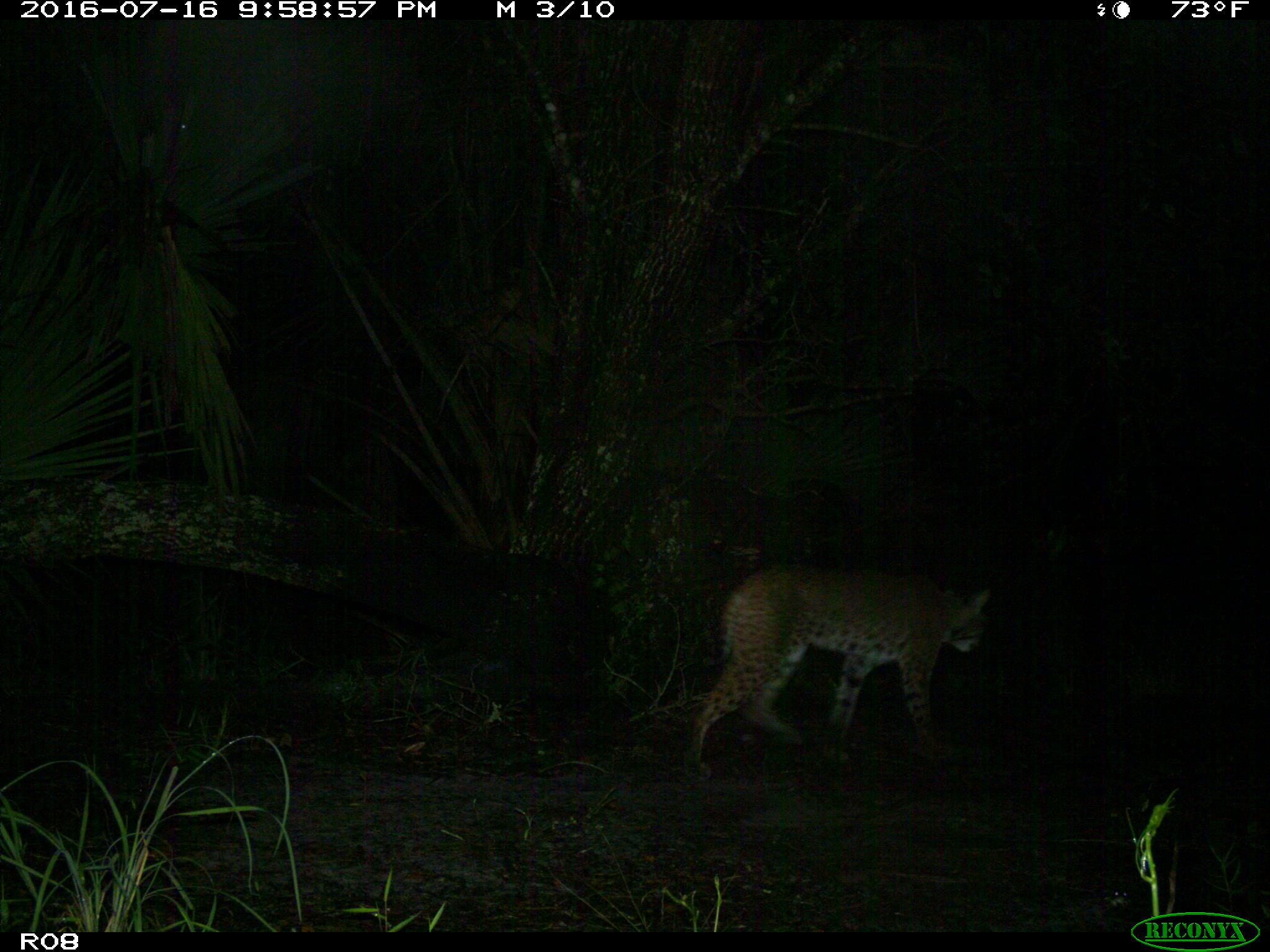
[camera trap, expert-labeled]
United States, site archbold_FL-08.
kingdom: Animalia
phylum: Chordata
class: Mammalia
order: Carnivora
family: Felidae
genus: Lynx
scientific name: Lynx rufus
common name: bobcat